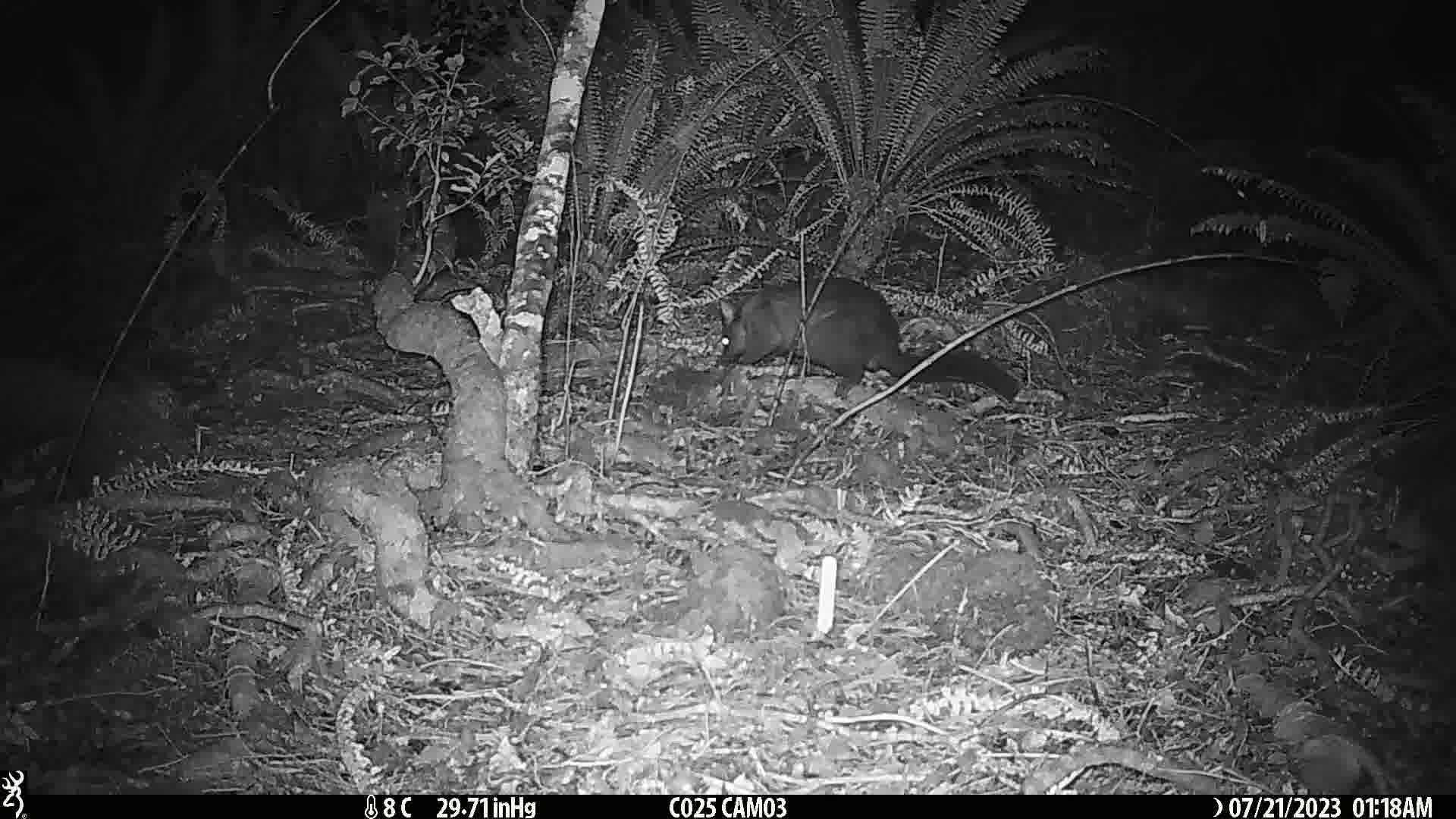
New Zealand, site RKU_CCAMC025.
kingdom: Animalia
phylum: Chordata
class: Mammalia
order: Diprotodontia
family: Phalangeridae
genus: Trichosurus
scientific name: Trichosurus vulpecula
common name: common brushtail possum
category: possum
Possum (common brushtail possum) (Trichosurus vulpecula).